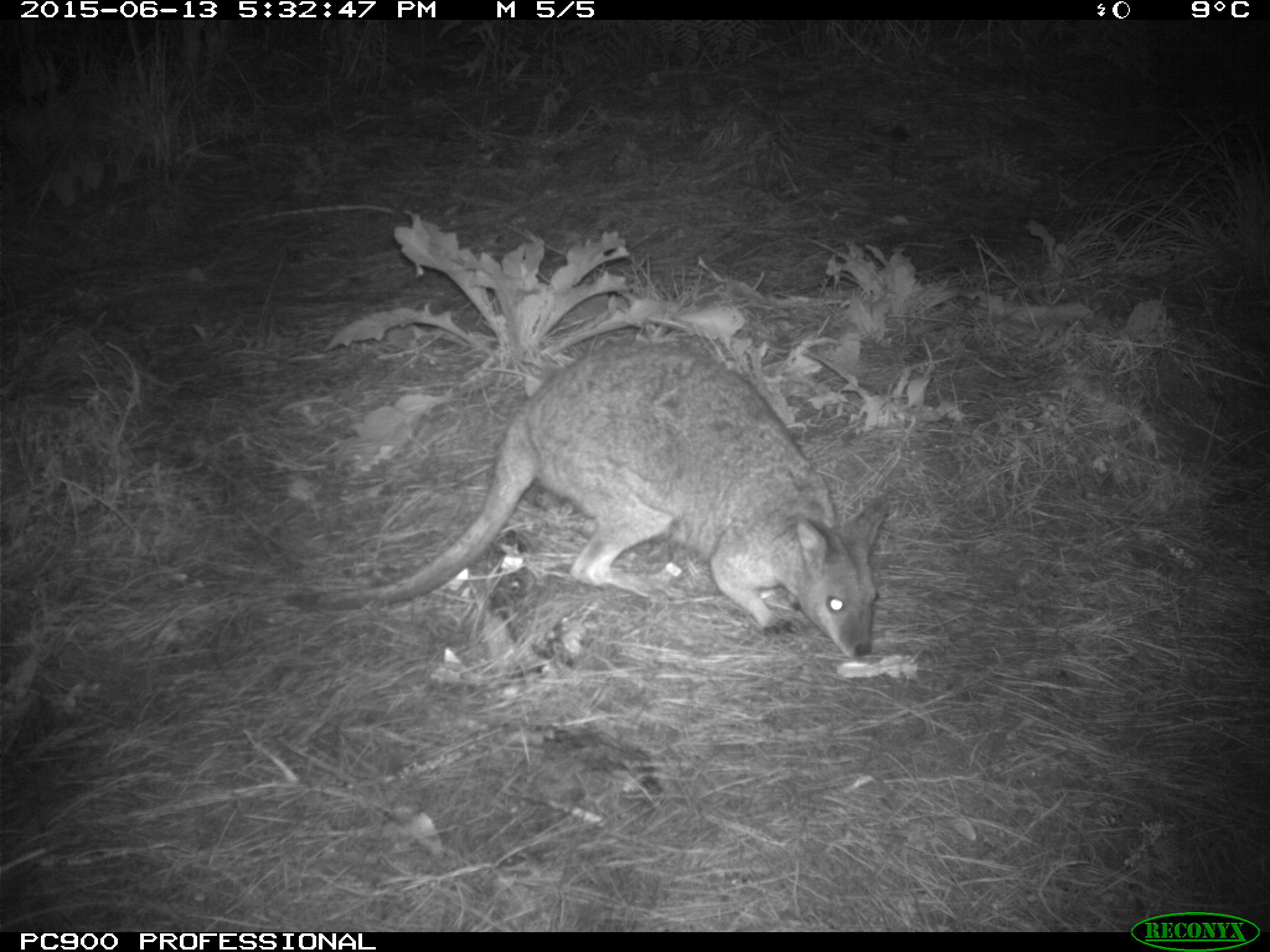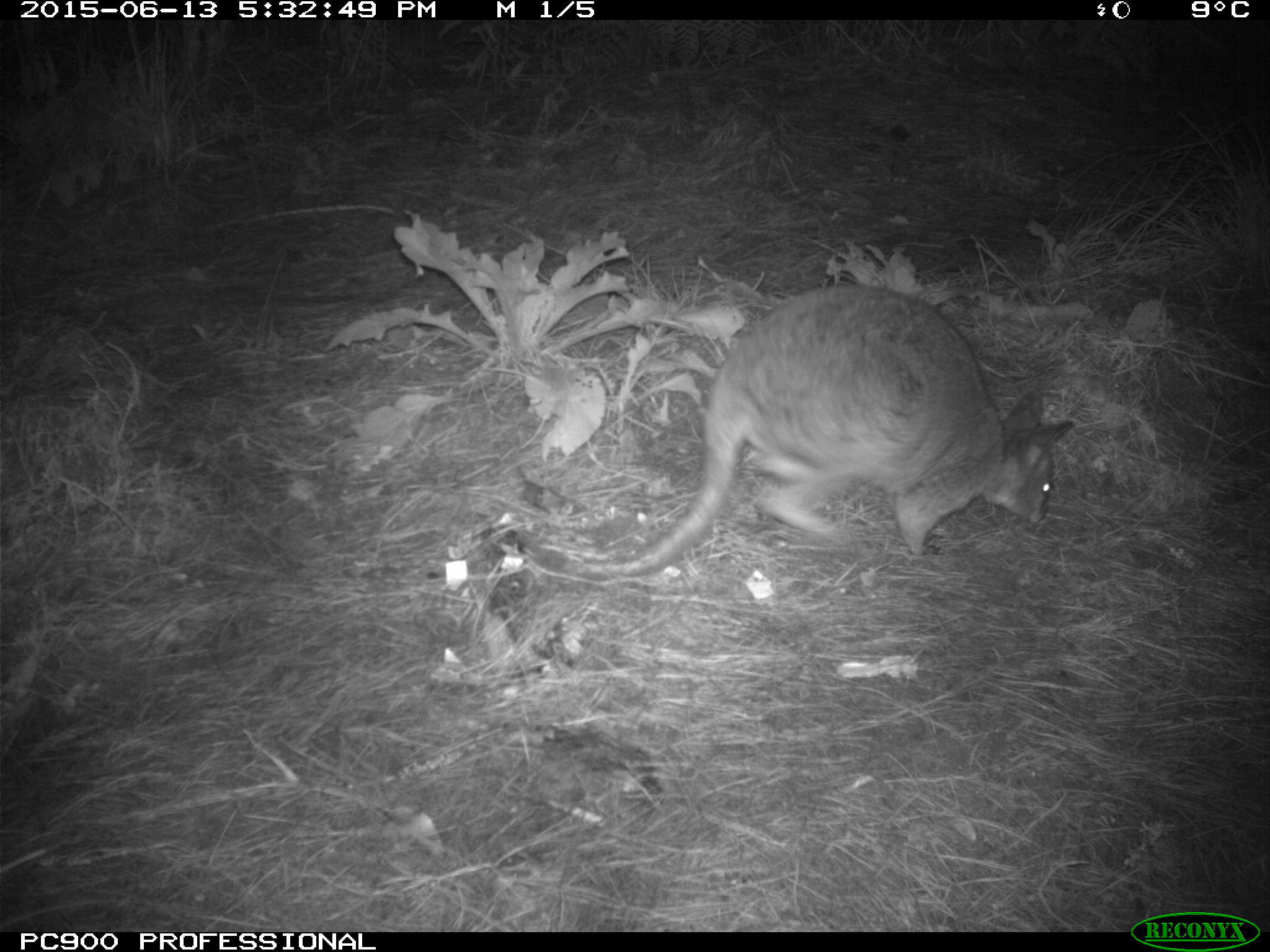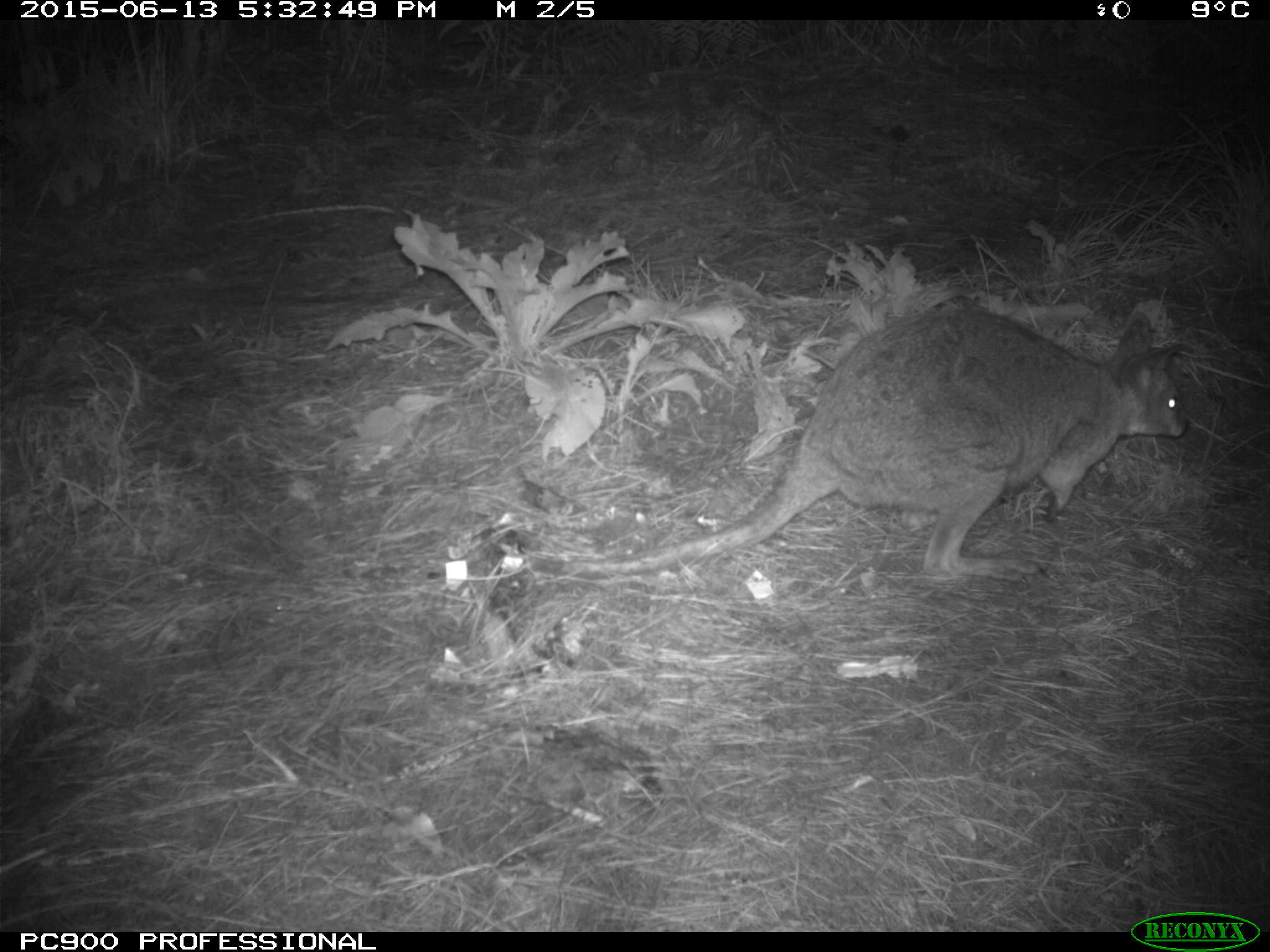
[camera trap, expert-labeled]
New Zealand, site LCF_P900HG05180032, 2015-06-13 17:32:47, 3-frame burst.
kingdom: Animalia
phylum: Chordata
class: Mammalia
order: Diprotodontia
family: Macropodidae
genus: Notamacropus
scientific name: Notamacropus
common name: wallaby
Wallaby (Notamacropus).